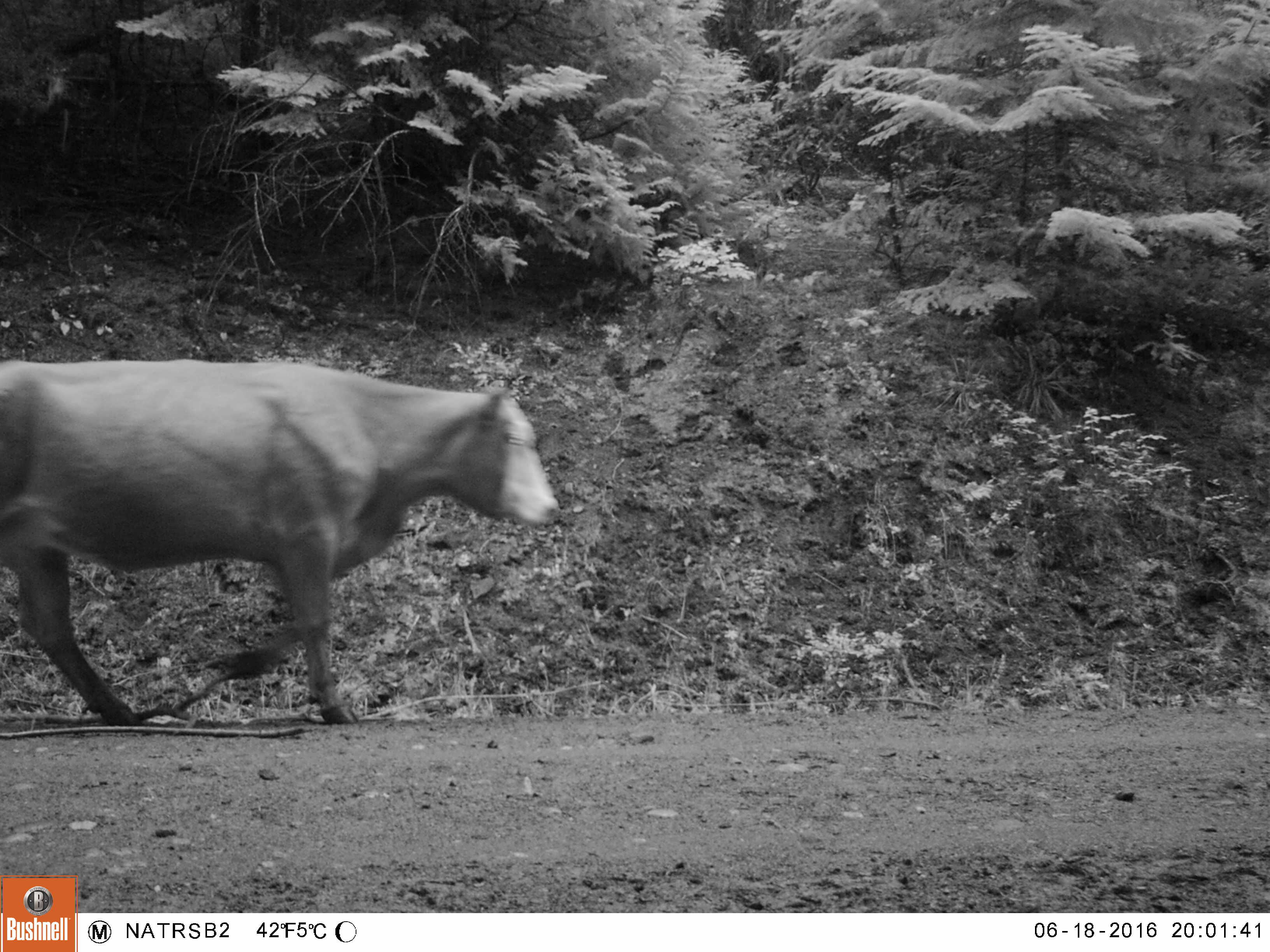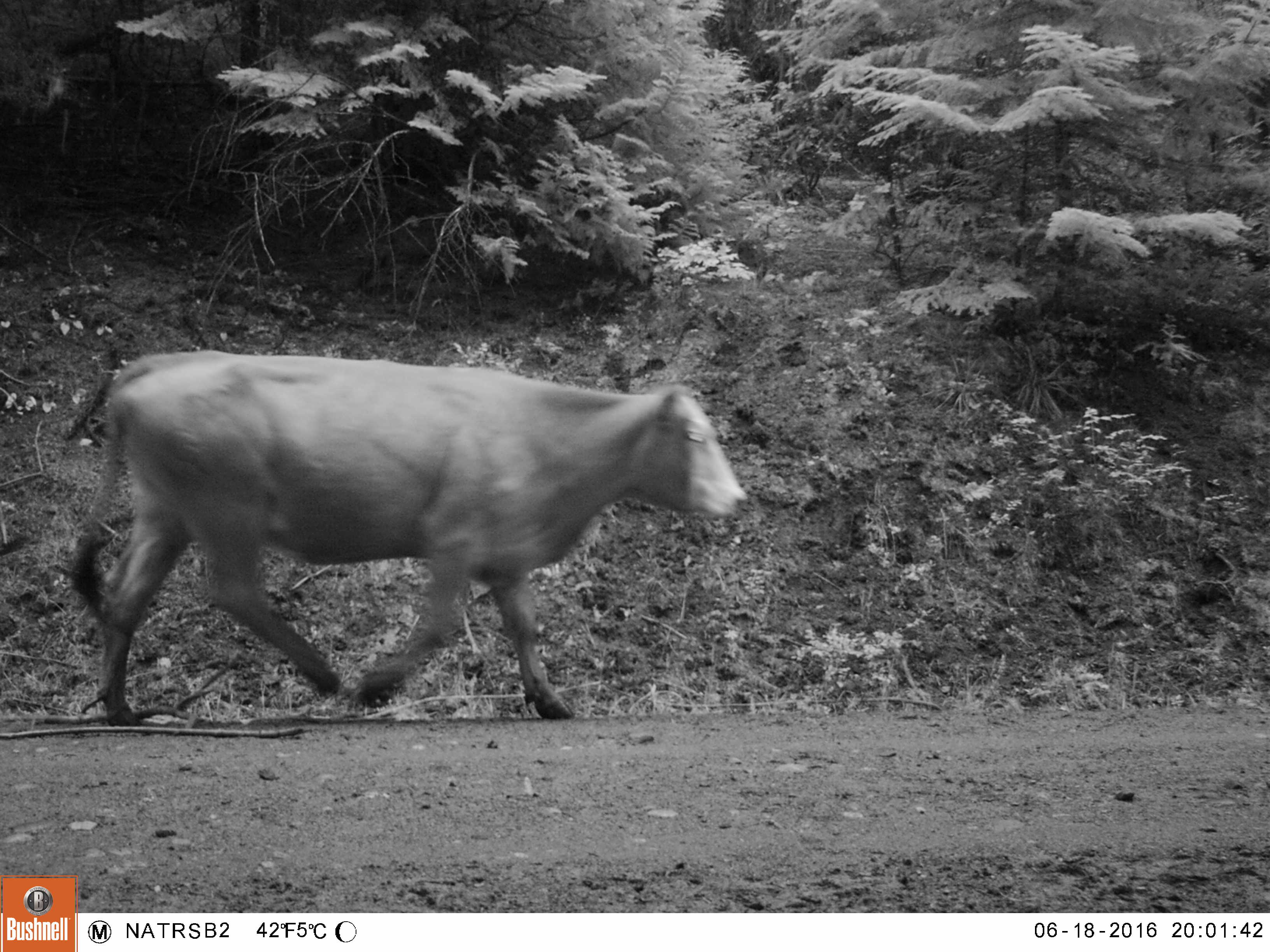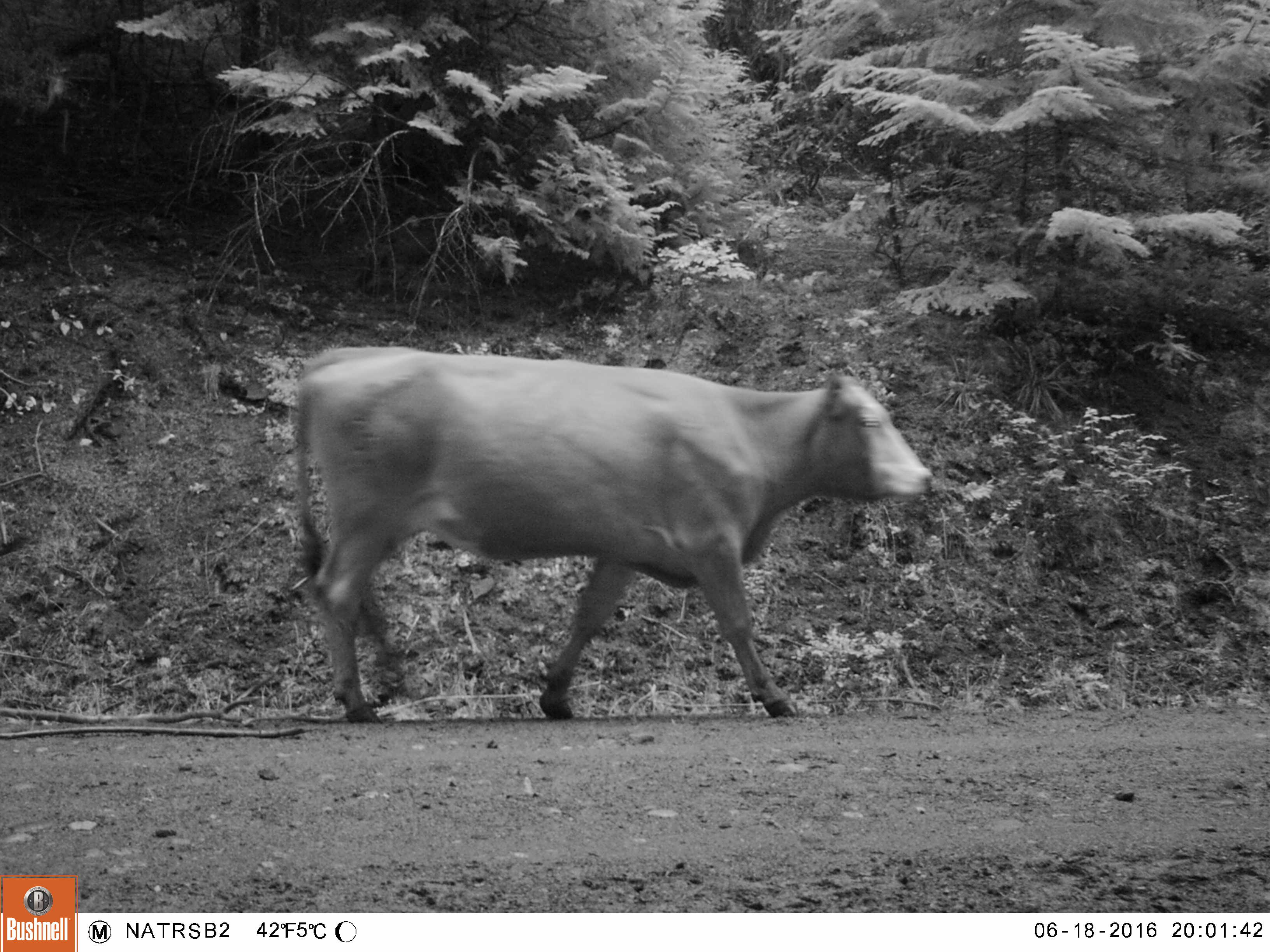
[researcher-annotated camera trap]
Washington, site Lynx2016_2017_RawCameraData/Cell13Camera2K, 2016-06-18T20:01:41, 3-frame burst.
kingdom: Animalia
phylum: Chordata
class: Mammalia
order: Artiodactyla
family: Bovidae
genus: Bos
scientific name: Bos taurus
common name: domestic cattle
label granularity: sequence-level